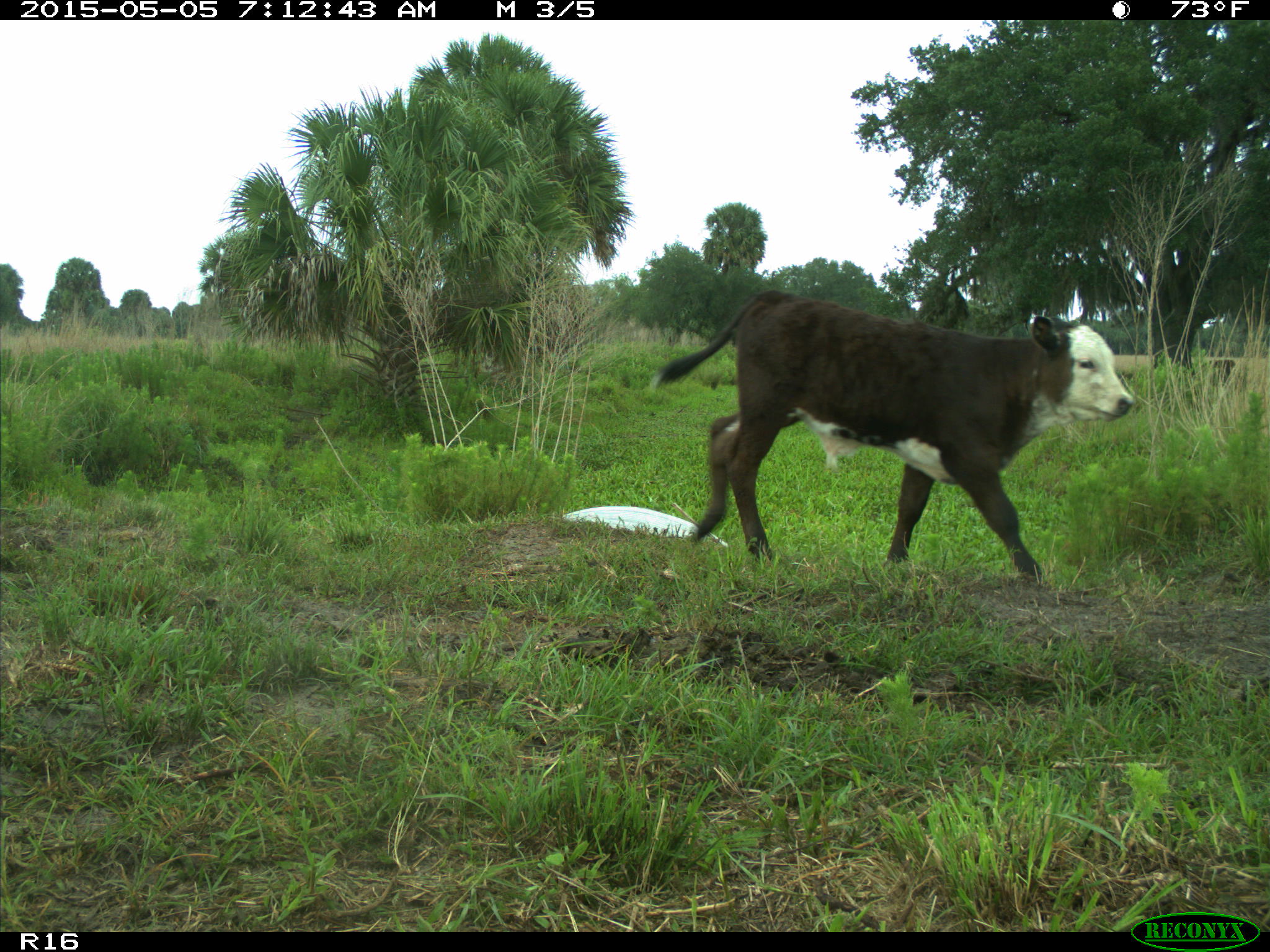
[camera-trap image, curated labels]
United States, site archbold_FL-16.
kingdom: Animalia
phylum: Chordata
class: Mammalia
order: Artiodactyla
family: Bovidae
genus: Bos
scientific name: Bos taurus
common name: domestic cow